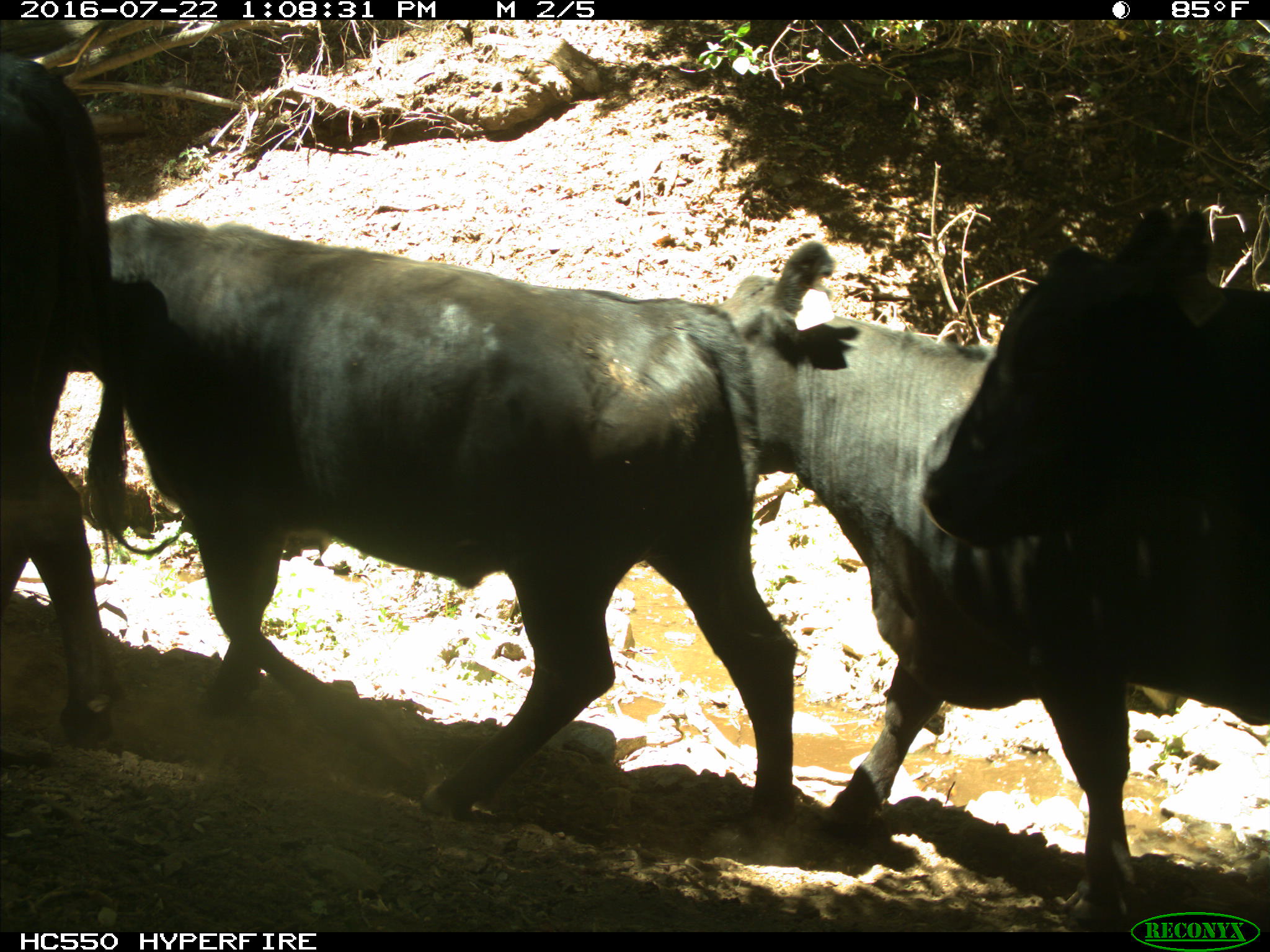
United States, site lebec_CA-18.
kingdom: Animalia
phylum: Chordata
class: Mammalia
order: Artiodactyla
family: Bovidae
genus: Bos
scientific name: Bos taurus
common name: domestic cow